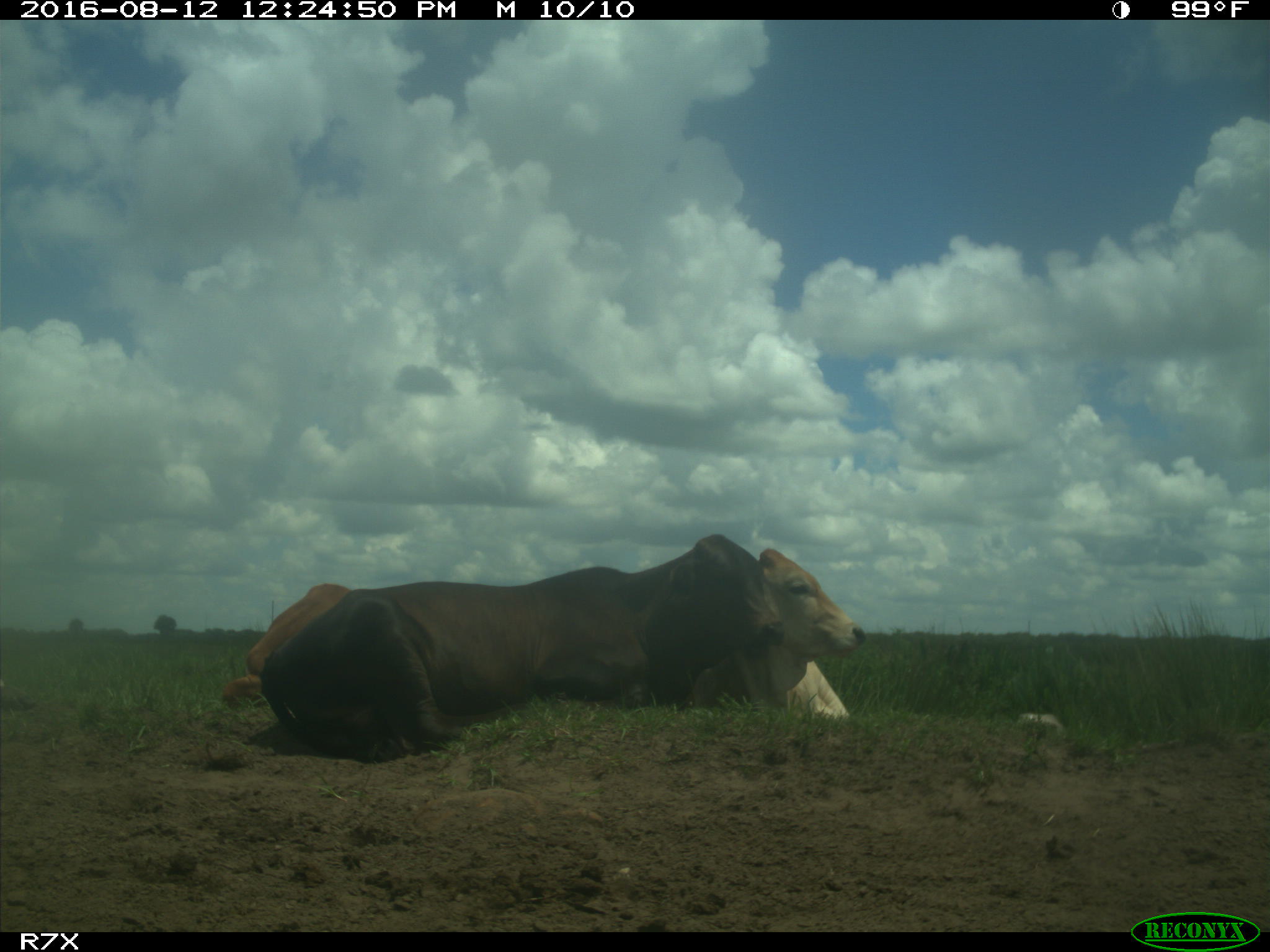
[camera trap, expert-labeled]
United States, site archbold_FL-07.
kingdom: Animalia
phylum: Chordata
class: Mammalia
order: Artiodactyla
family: Bovidae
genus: Bos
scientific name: Bos taurus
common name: domestic cow